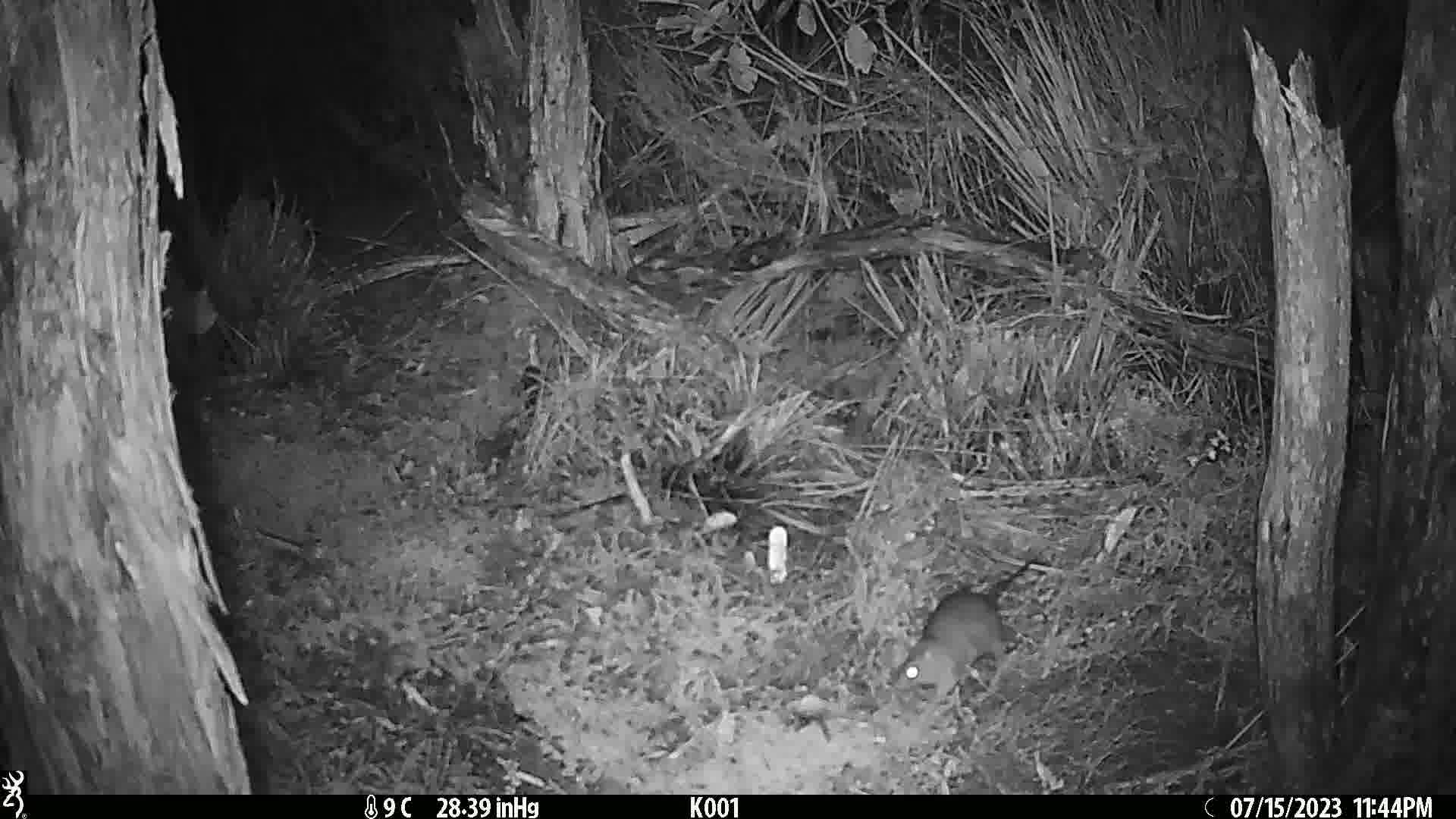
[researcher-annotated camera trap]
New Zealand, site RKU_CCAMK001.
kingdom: Animalia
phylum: Chordata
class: Mammalia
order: Rodentia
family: Muridae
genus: Rattus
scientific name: Rattus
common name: rat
Rat (Rattus).